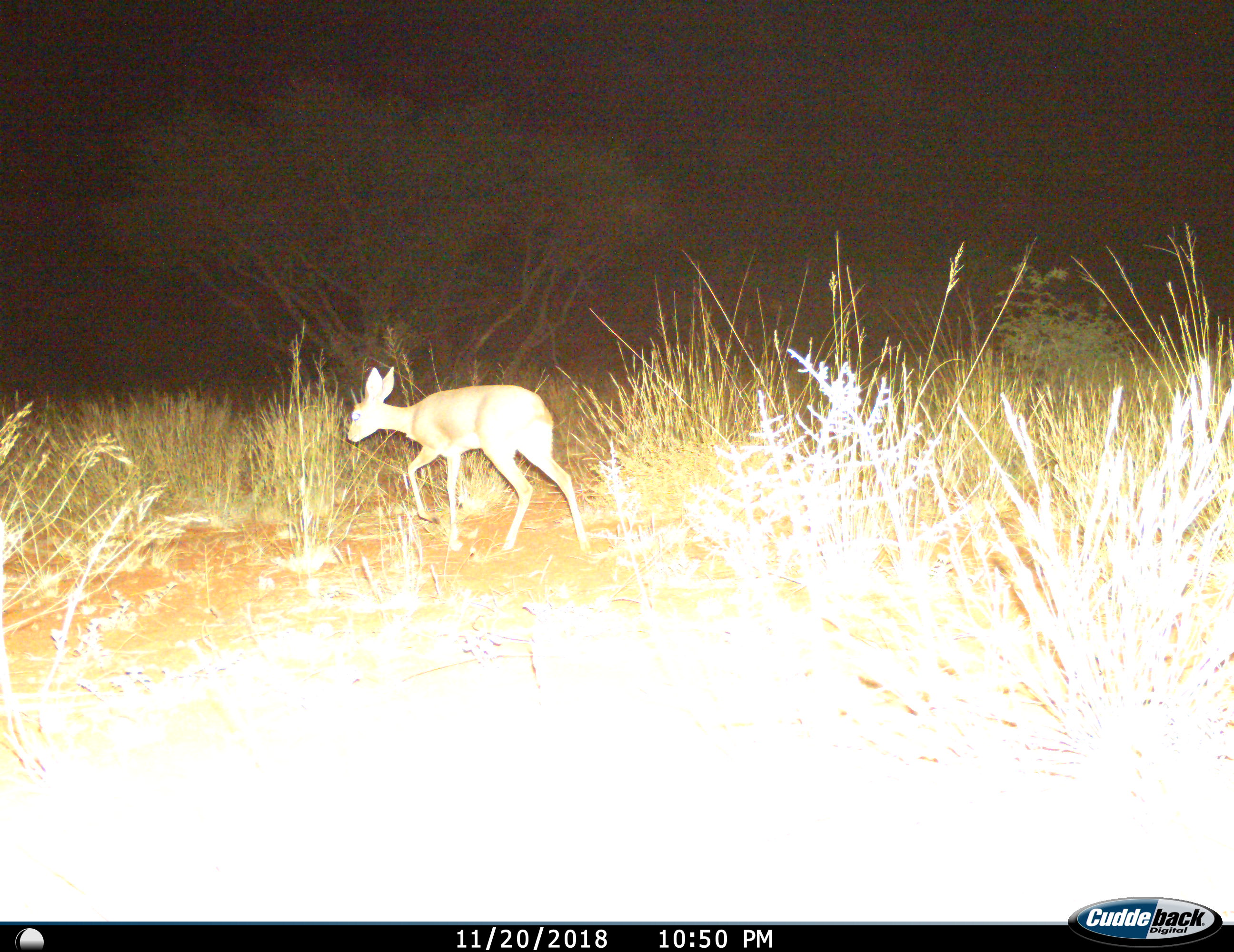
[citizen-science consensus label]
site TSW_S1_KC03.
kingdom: Animalia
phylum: Chordata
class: Mammalia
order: Artiodactyla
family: Bovidae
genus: Raphicerus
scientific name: Raphicerus campestris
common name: steenbok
Steenbok (Raphicerus campestris), count 1. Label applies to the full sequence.